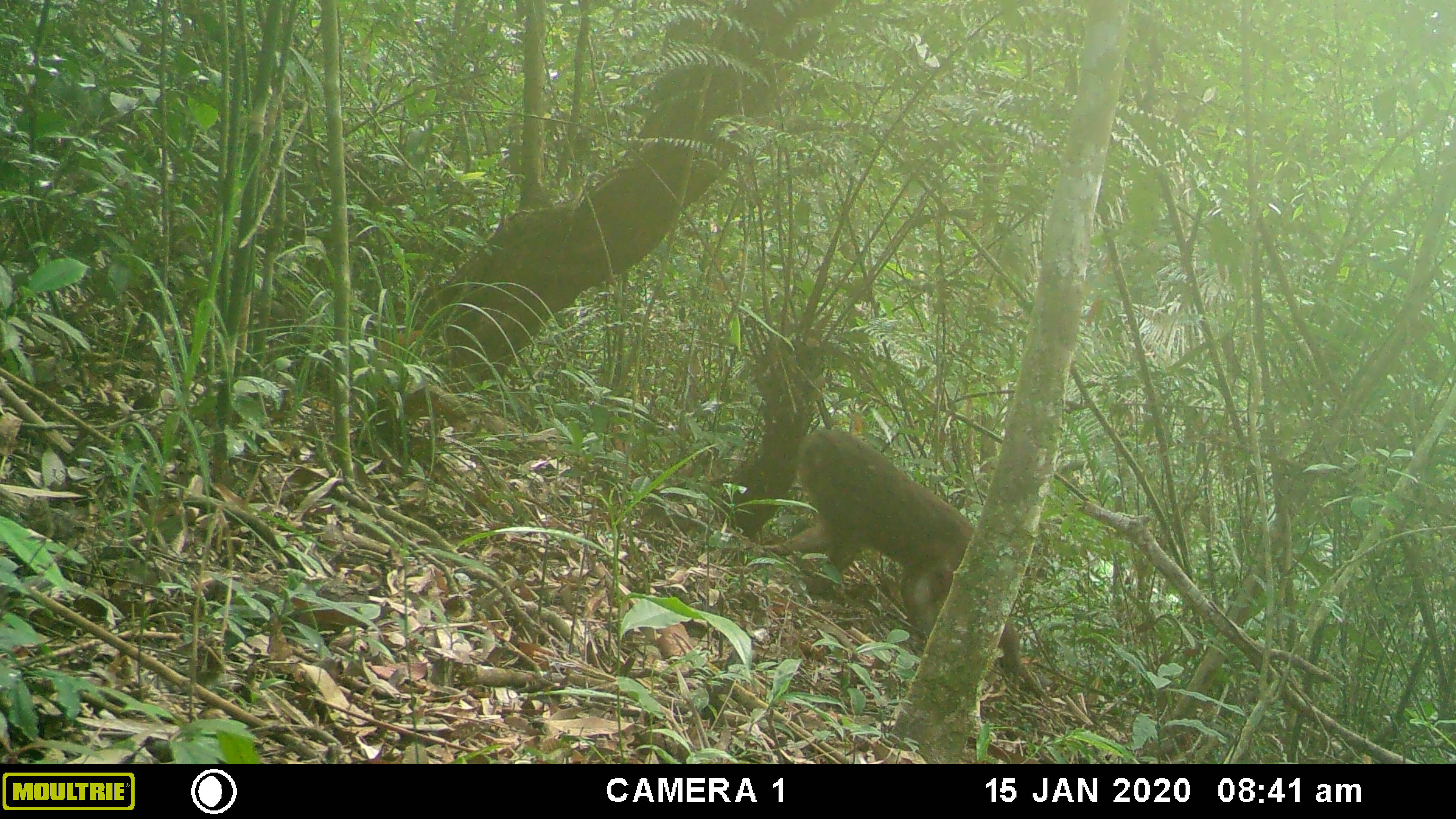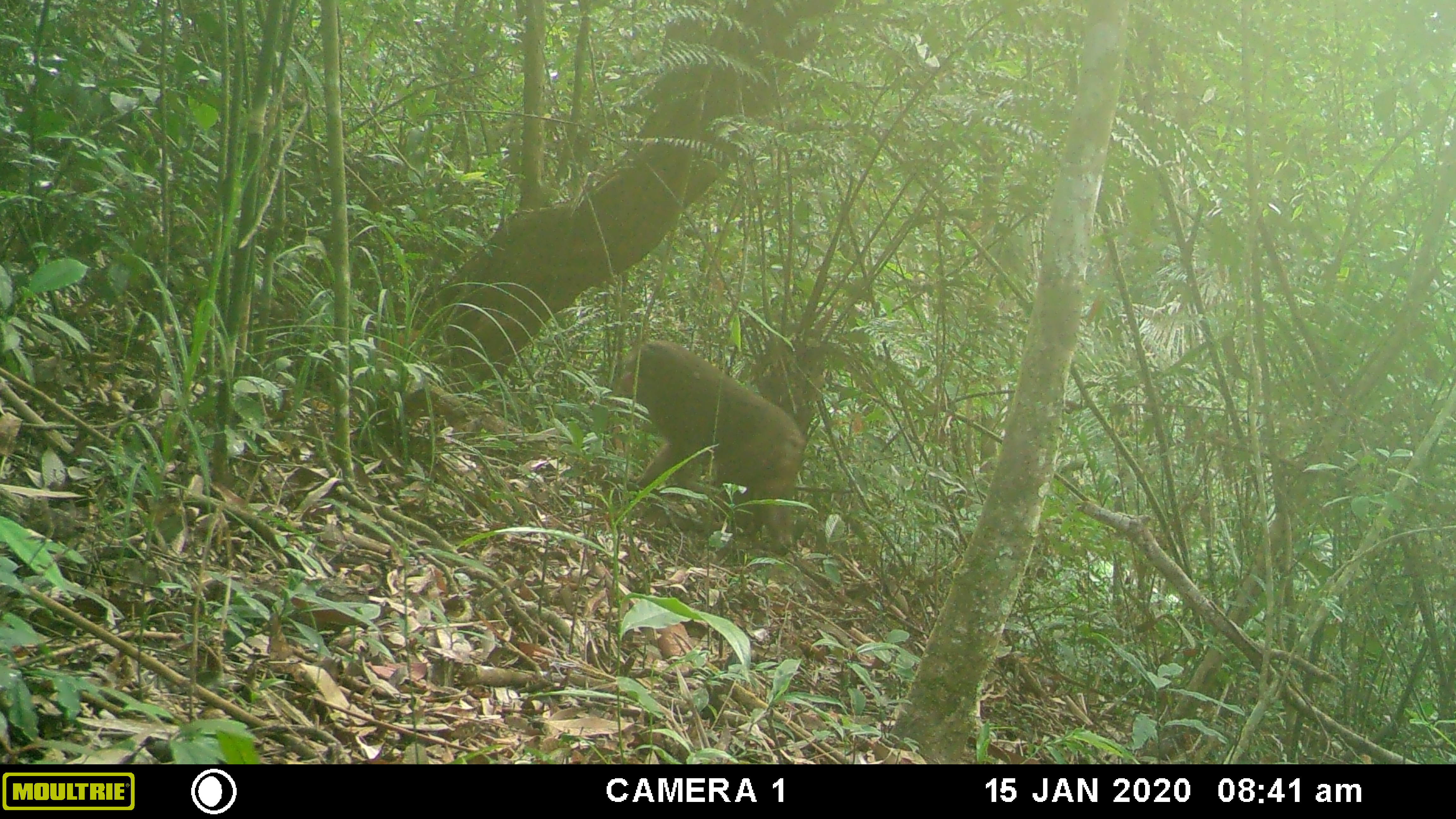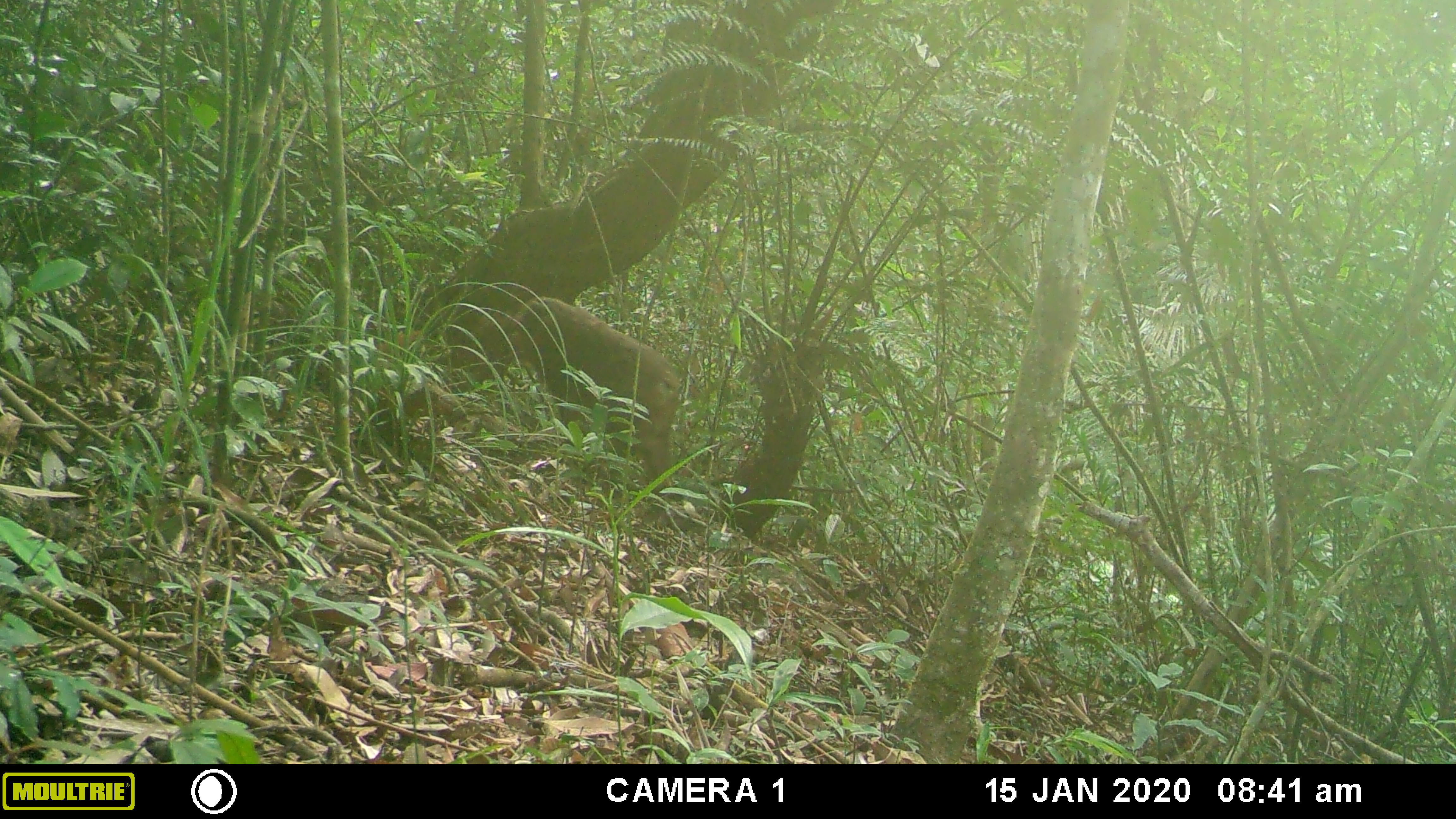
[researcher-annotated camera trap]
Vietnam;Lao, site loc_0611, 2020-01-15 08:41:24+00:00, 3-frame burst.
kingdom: Animalia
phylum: Chordata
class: Mammalia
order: Primates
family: Cercopithecidae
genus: Macaca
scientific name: Macaca arctoides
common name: stump-tailed macaque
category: stump tailed macaque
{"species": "stump tailed macaque (stump-tailed macaque) (Macaca arctoides)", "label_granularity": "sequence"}